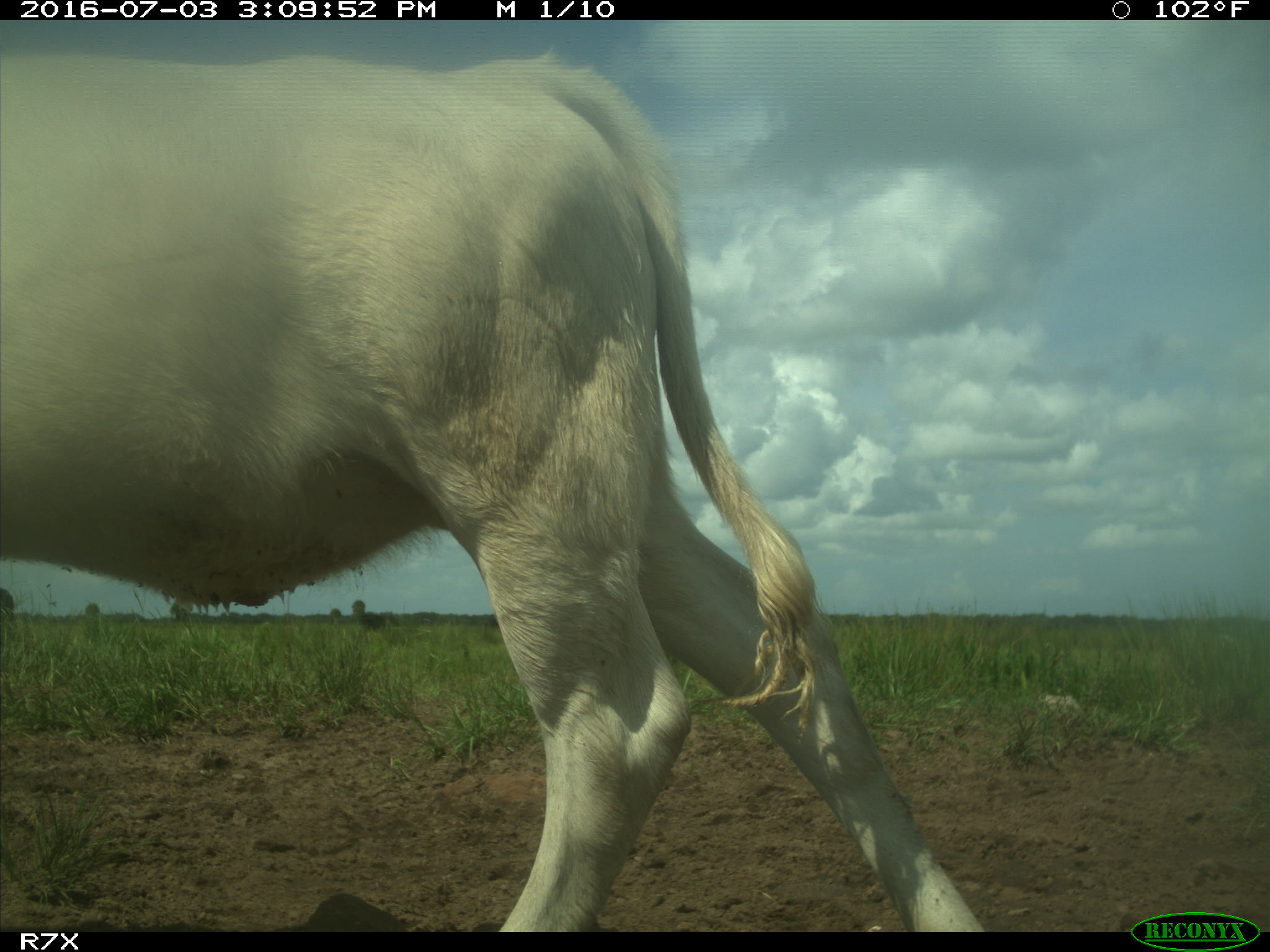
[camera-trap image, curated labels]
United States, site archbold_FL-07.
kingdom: Animalia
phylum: Chordata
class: Mammalia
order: Artiodactyla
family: Bovidae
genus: Bos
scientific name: Bos taurus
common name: domestic cow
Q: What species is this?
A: Bos taurus (domestic cow).